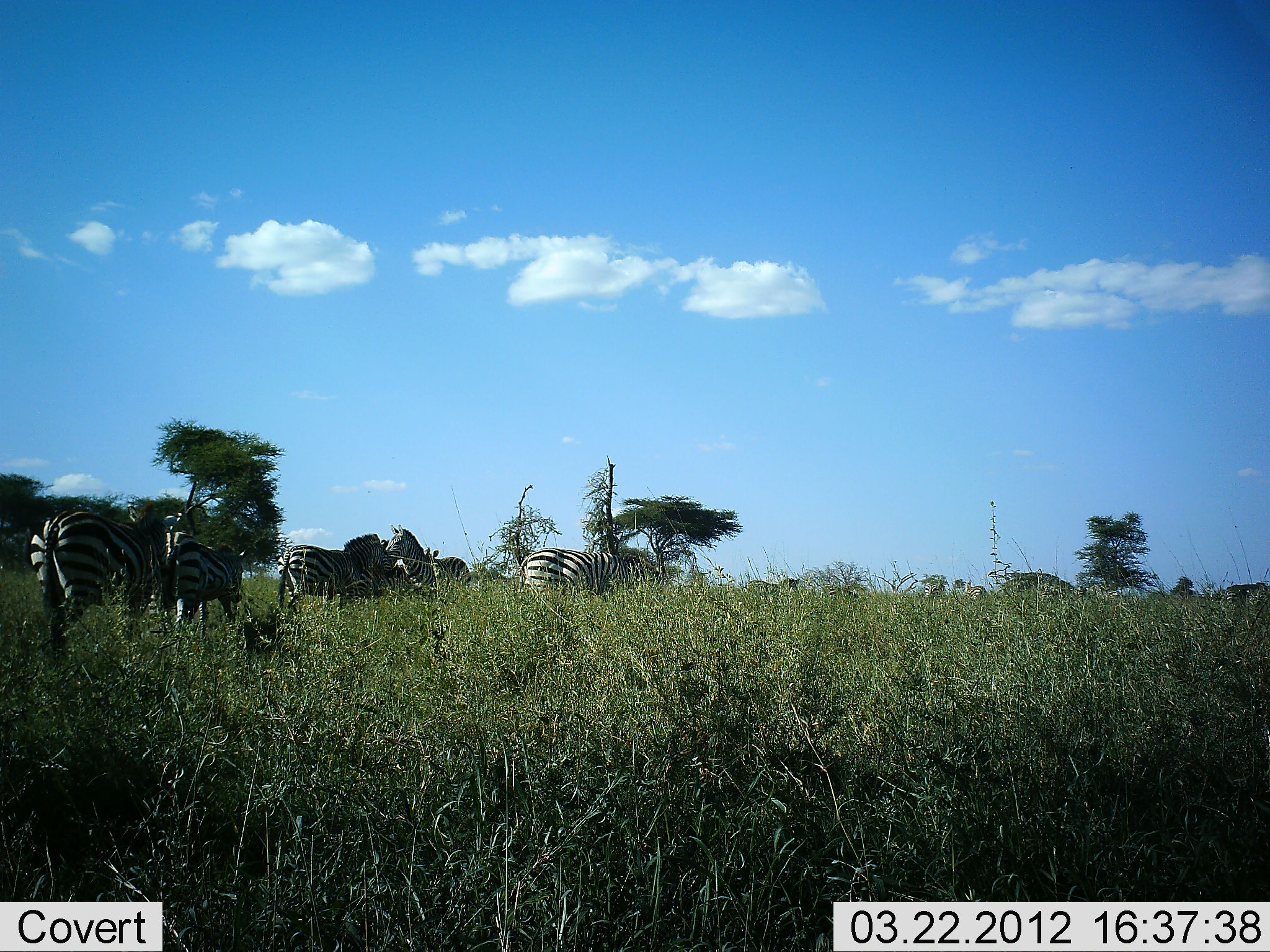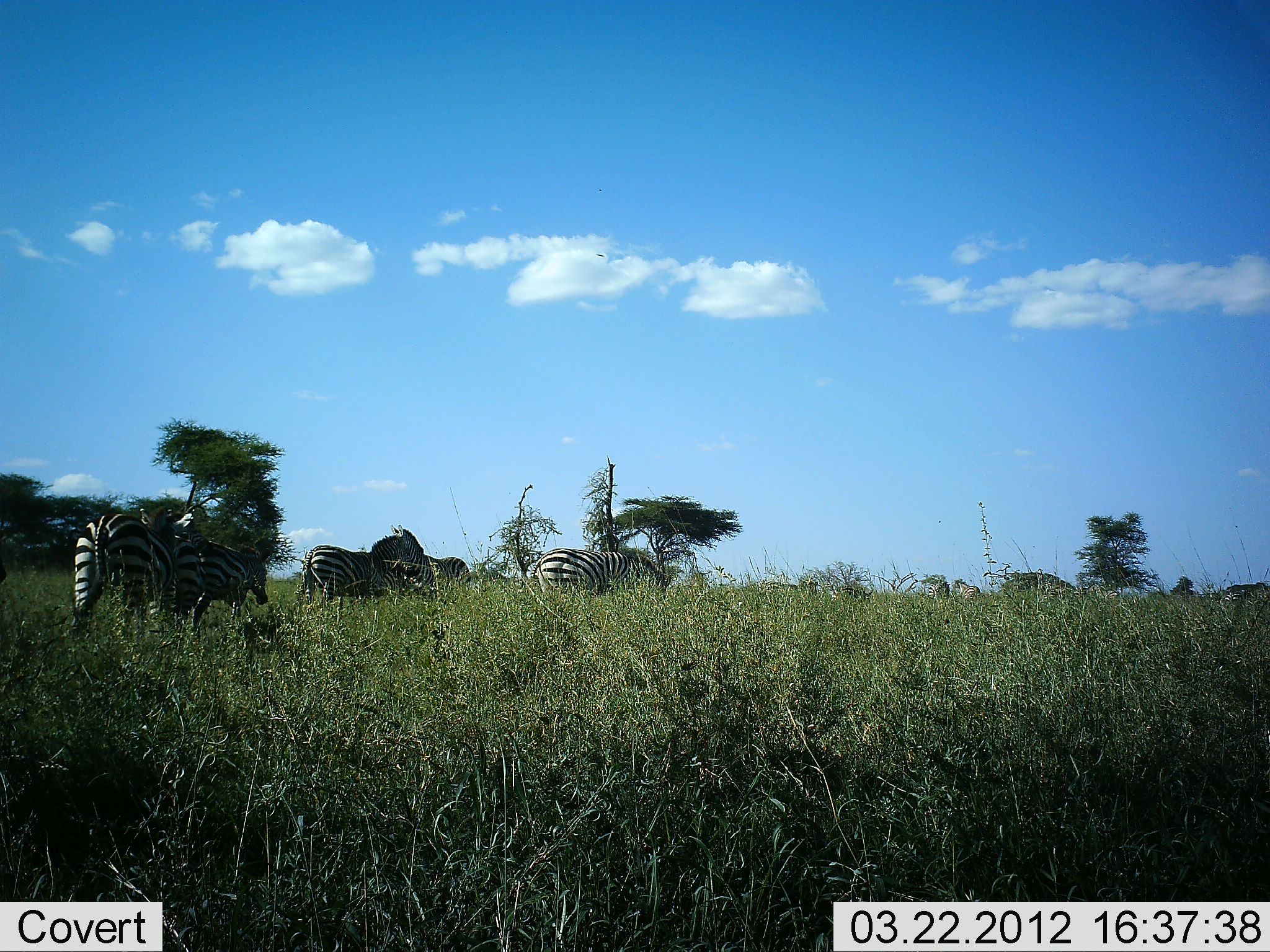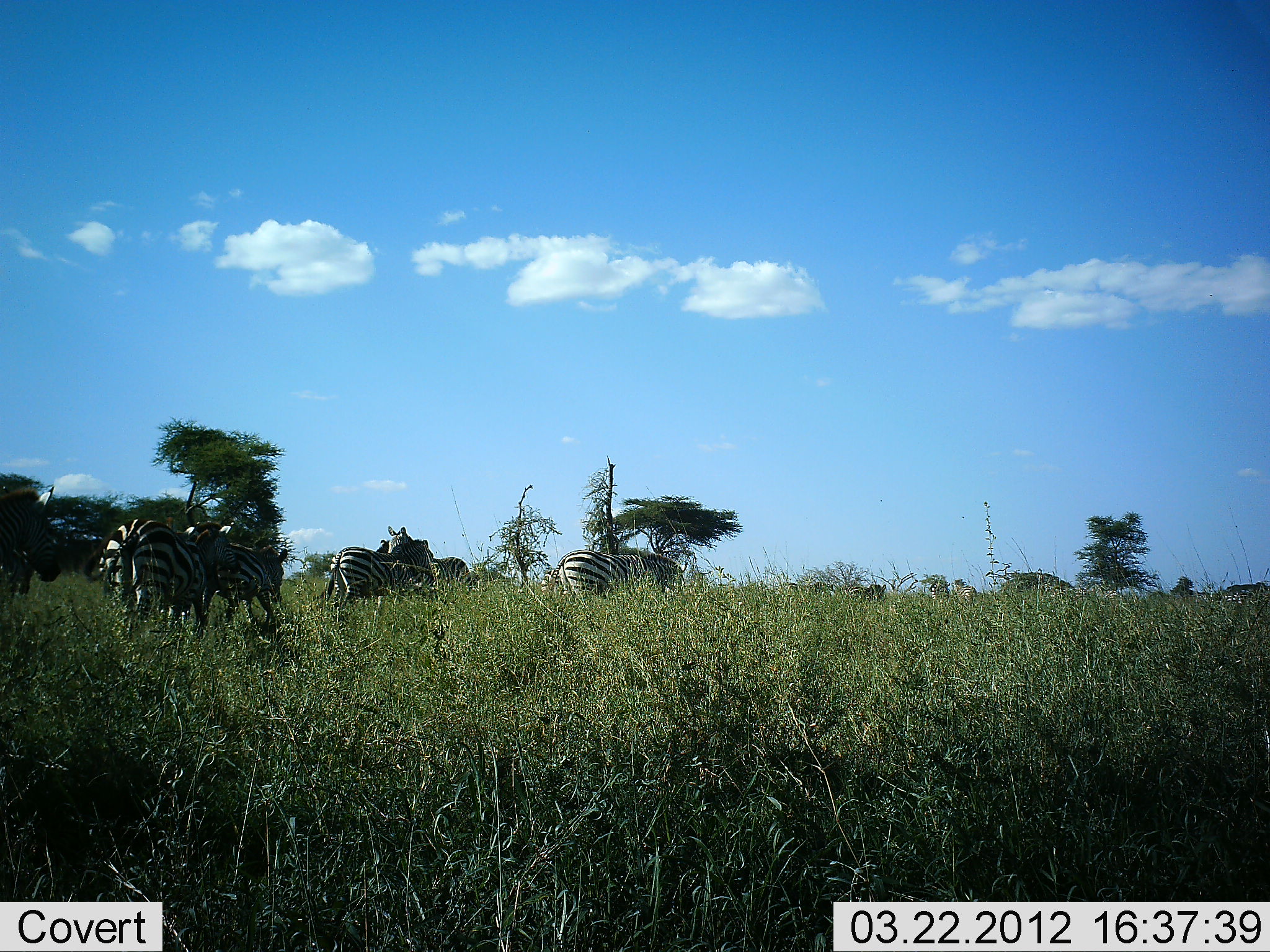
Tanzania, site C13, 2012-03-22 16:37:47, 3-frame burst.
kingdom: Animalia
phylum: Chordata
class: Mammalia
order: Perissodactyla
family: Equidae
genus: Equus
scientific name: Equus quagga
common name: plains zebra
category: zebra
Zebra (plains zebra) (Equus quagga), count 11-50. Behavior (volunteer vote fractions): standing 29%, resting 0%, moving 96%, interacting 4%. Young present (vote fraction): 7%. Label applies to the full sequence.